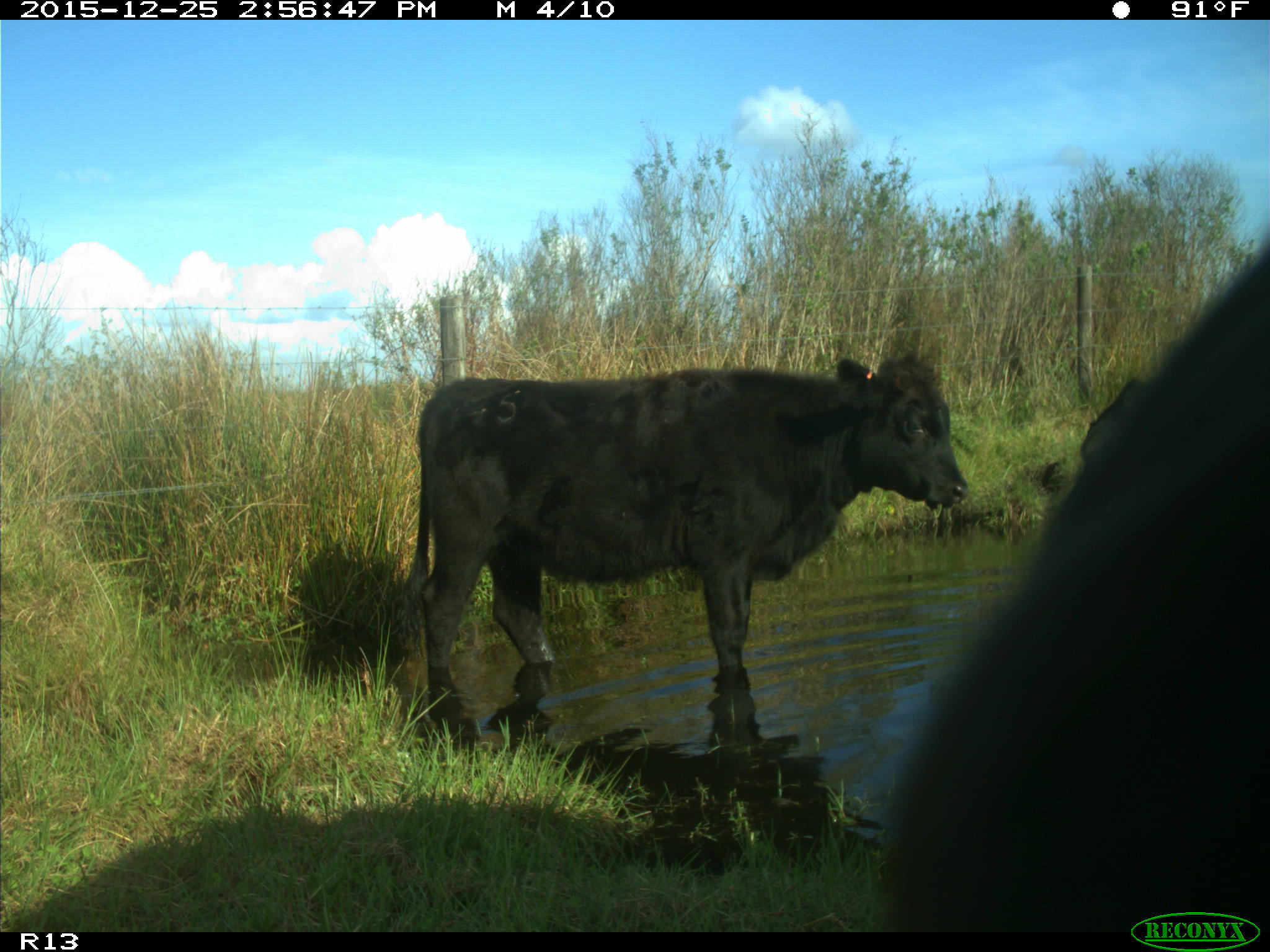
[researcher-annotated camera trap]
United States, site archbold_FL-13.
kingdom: Animalia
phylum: Chordata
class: Mammalia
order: Artiodactyla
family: Bovidae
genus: Bos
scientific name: Bos taurus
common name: domestic cow